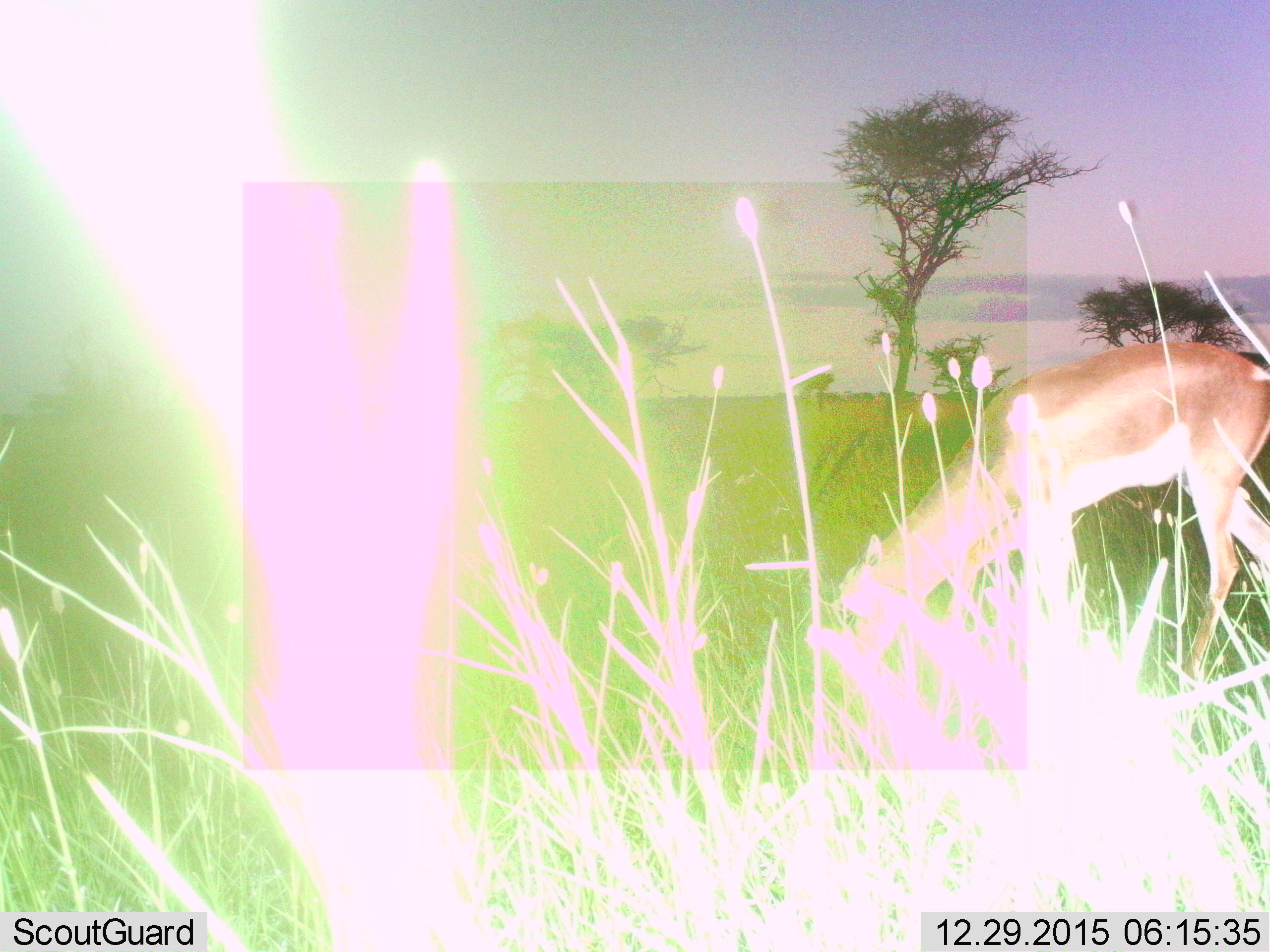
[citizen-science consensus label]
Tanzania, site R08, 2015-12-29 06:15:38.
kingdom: Animalia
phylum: Chordata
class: Mammalia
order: Artiodactyla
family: Bovidae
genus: Nanger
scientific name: Nanger granti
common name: grant's gazelle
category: gazellegrants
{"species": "gazellegrants (grant's gazelle) (Nanger granti)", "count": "1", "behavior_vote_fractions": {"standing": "0%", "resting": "0%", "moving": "0%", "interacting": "0%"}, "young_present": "0%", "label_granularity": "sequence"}